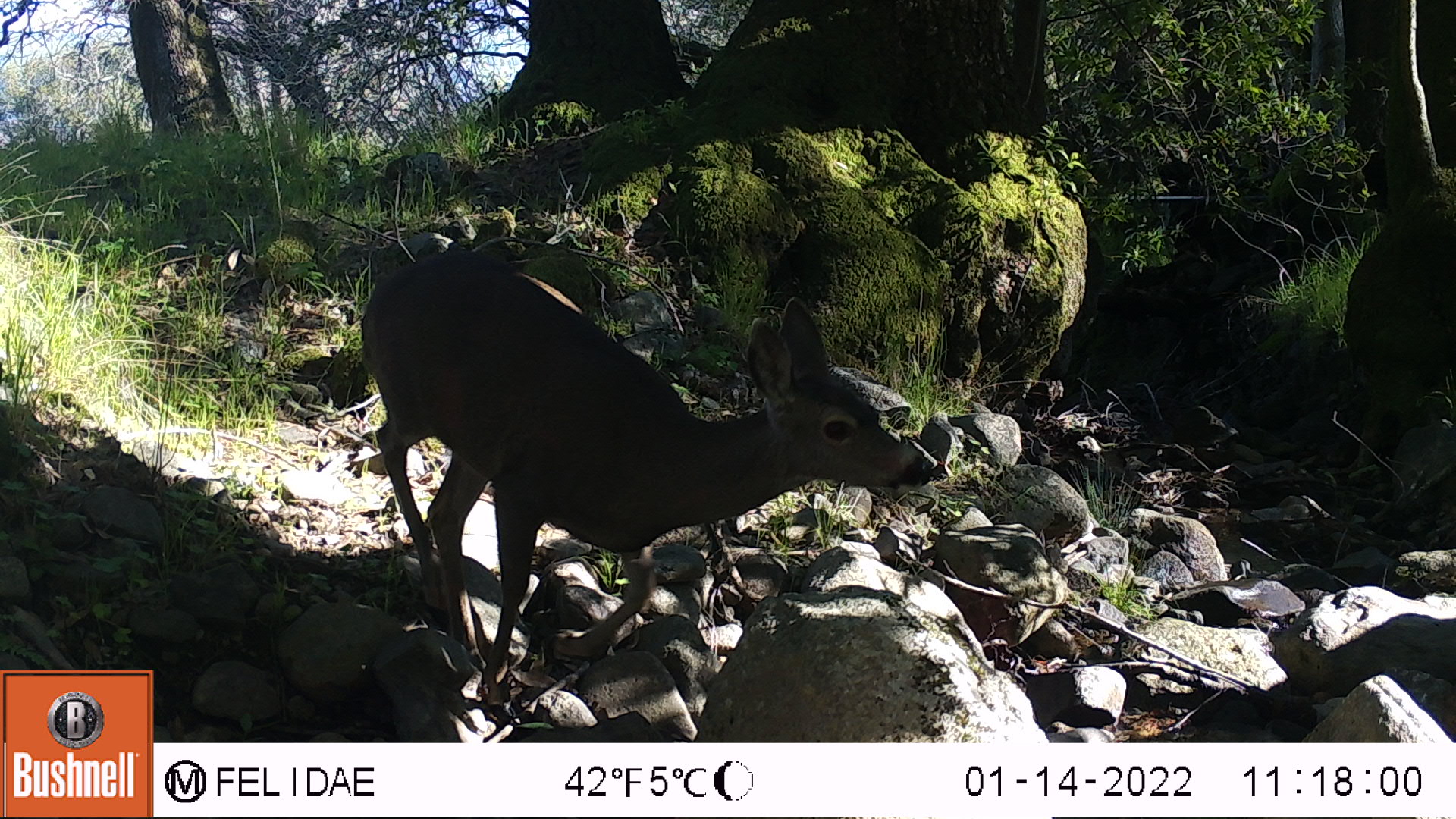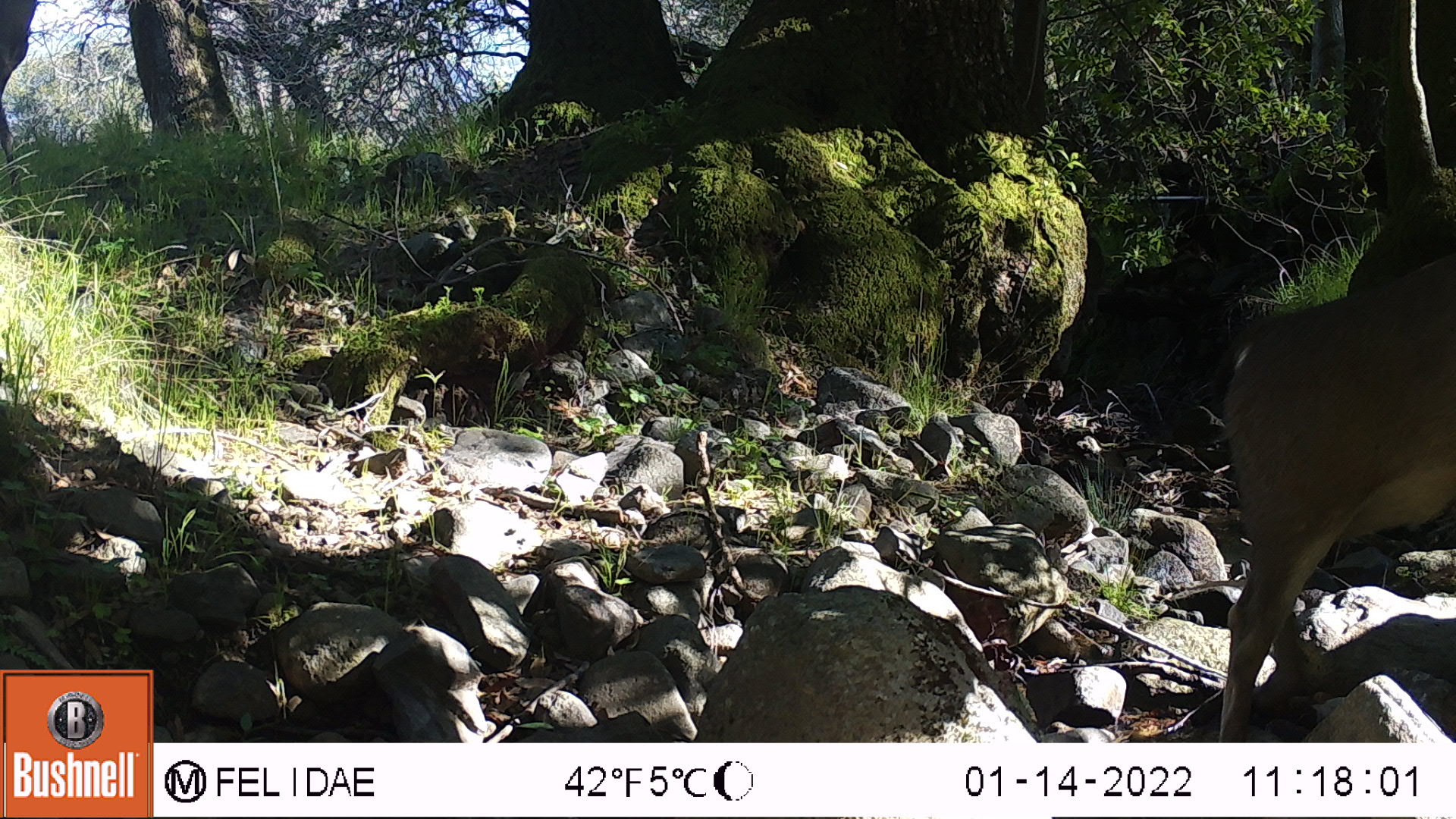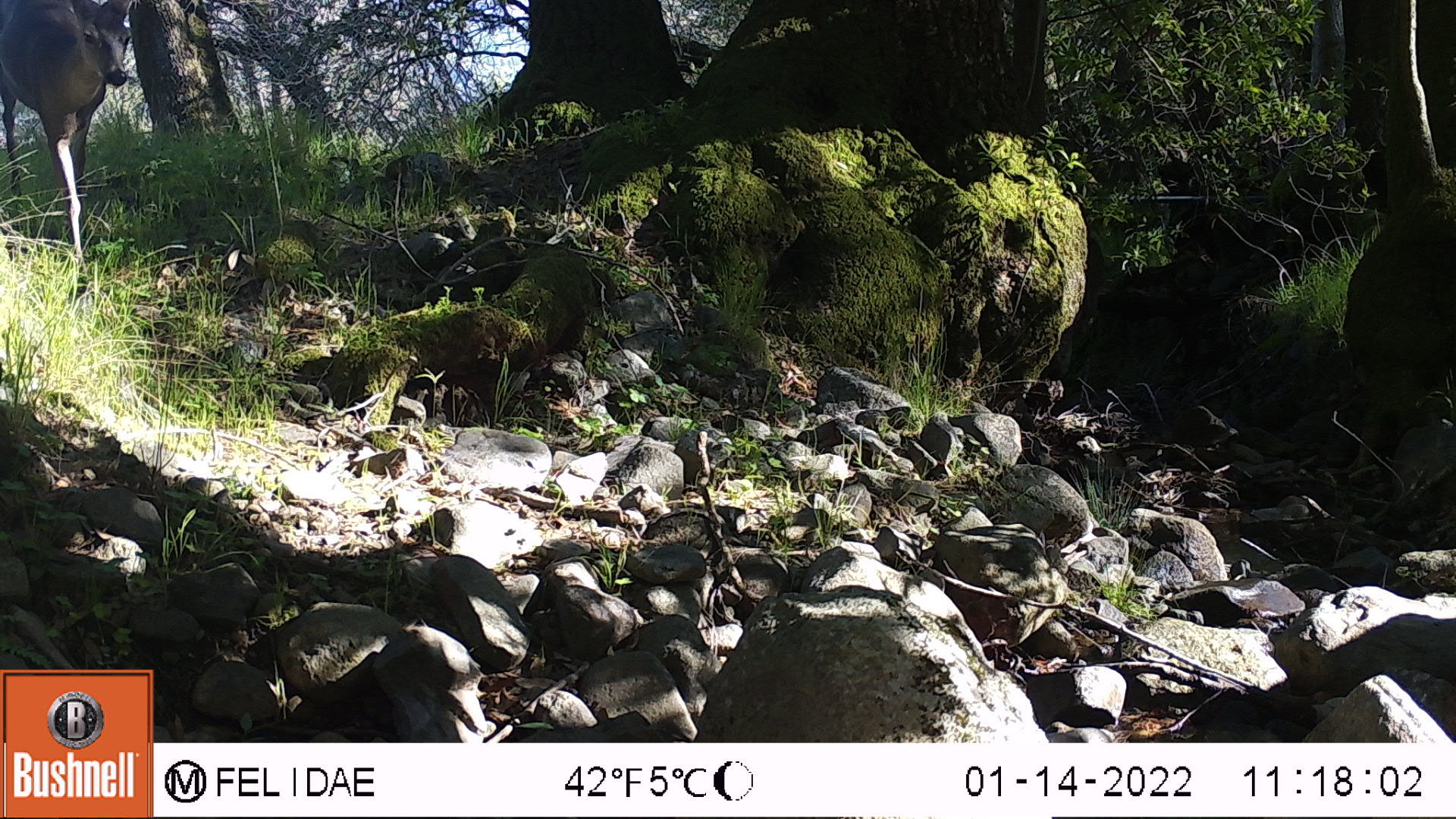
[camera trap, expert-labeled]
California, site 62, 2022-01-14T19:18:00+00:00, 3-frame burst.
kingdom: Animalia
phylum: Chordata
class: Mammalia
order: Artiodactyla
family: Cervidae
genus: Odocoileus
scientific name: Odocoileus hemionus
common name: mule deer